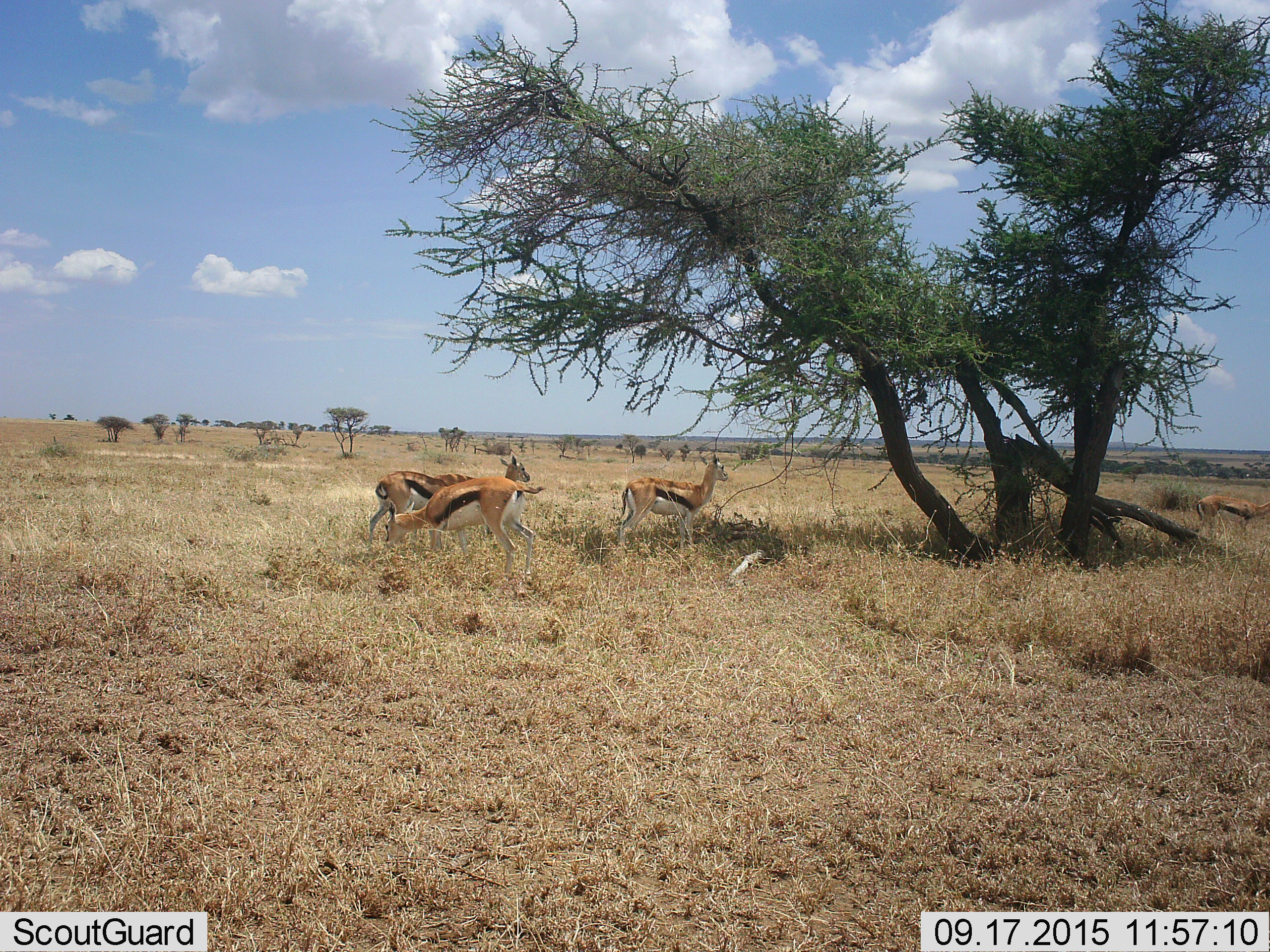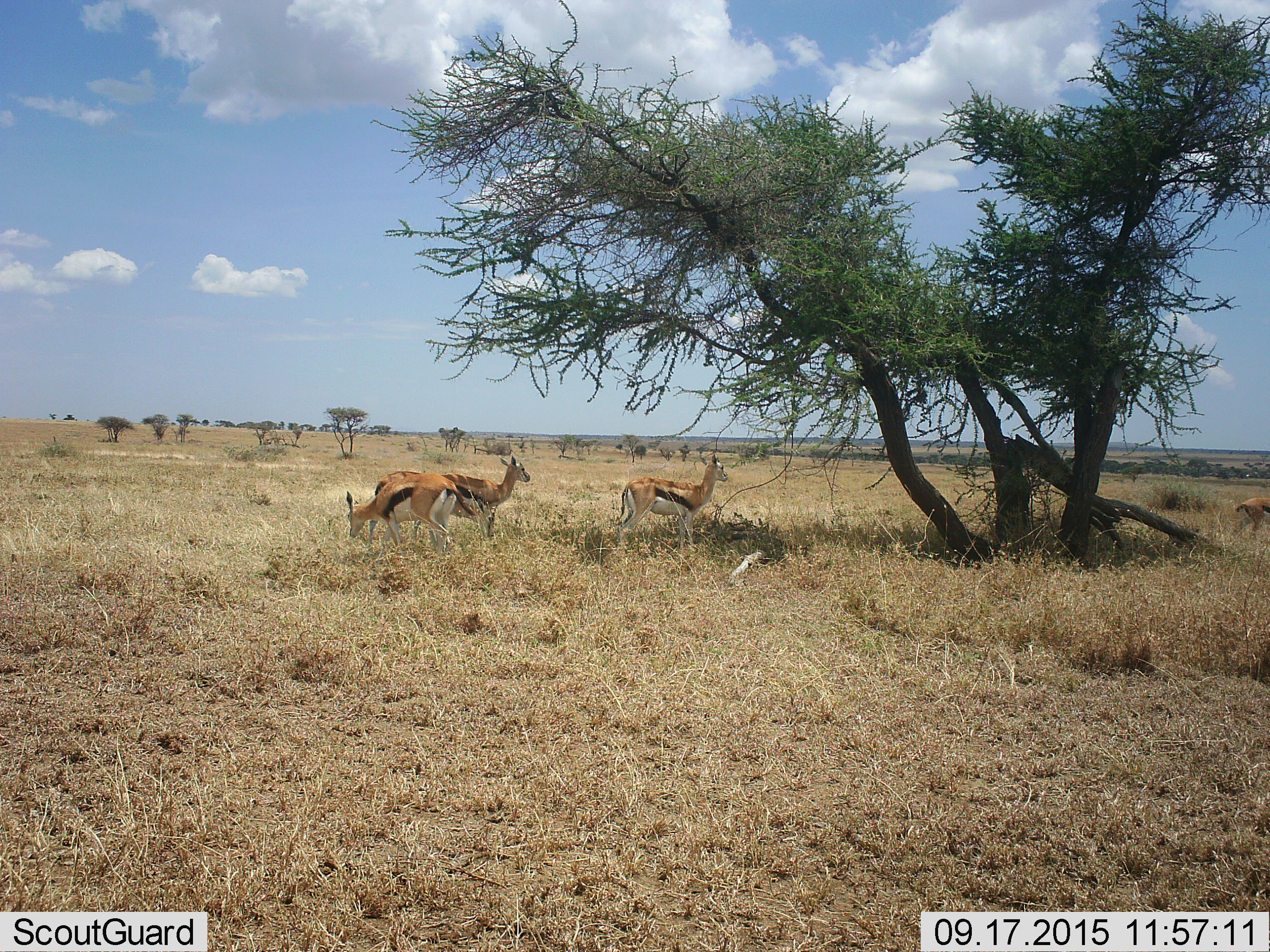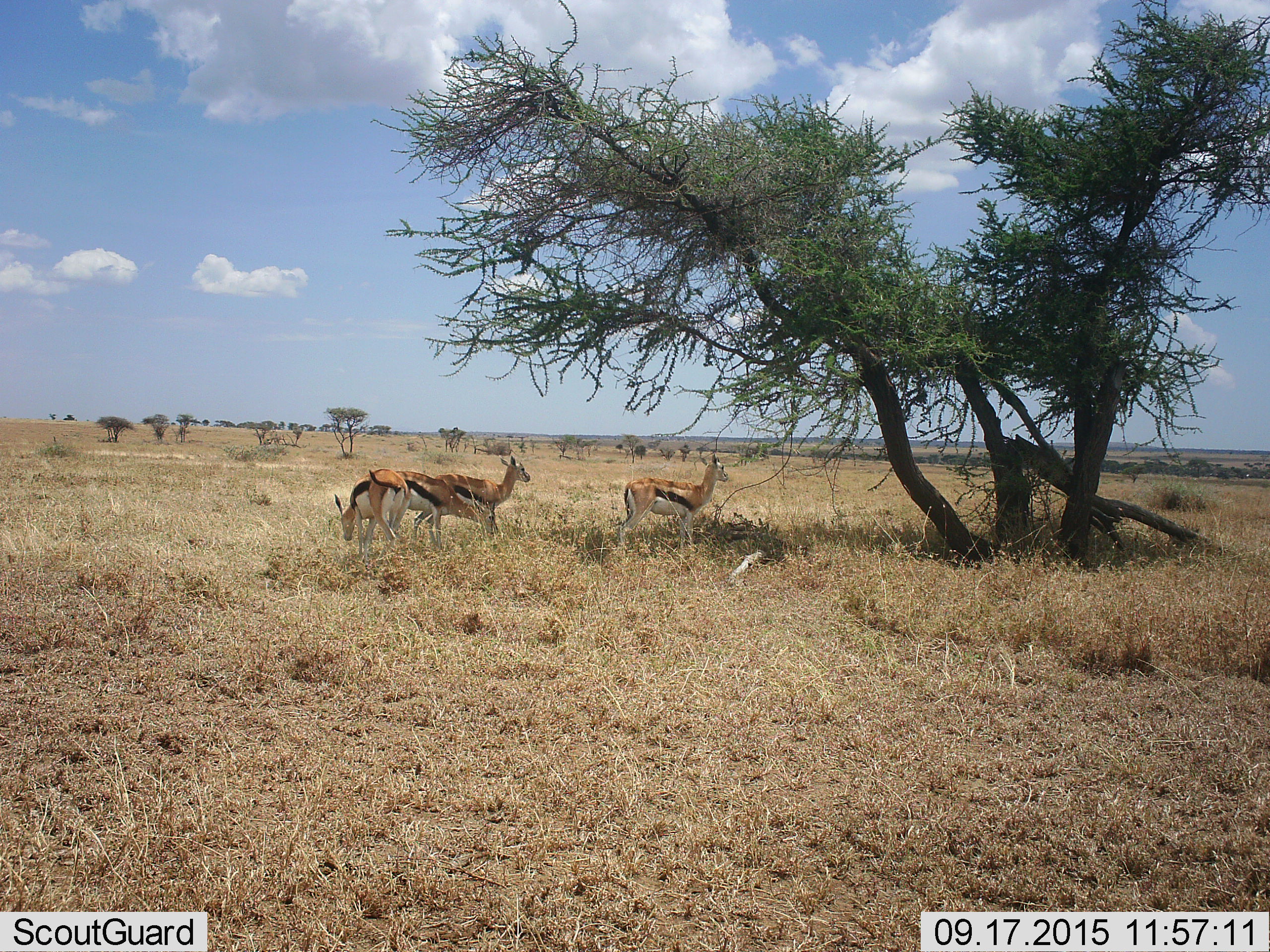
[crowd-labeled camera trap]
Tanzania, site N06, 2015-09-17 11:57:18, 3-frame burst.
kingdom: Animalia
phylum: Chordata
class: Mammalia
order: Artiodactyla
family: Bovidae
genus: Eudorcas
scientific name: Eudorcas thomsonii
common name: thomson's gazelle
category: gazellethomsons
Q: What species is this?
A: Gazellethomsons (thomson's gazelle) (Eudorcas thomsonii).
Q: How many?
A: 5.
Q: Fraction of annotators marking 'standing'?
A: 75%.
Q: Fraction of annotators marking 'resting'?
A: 12%.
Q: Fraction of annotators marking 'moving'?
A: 50%.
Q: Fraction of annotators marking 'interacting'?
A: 0%.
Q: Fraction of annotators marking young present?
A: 0%.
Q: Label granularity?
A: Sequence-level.